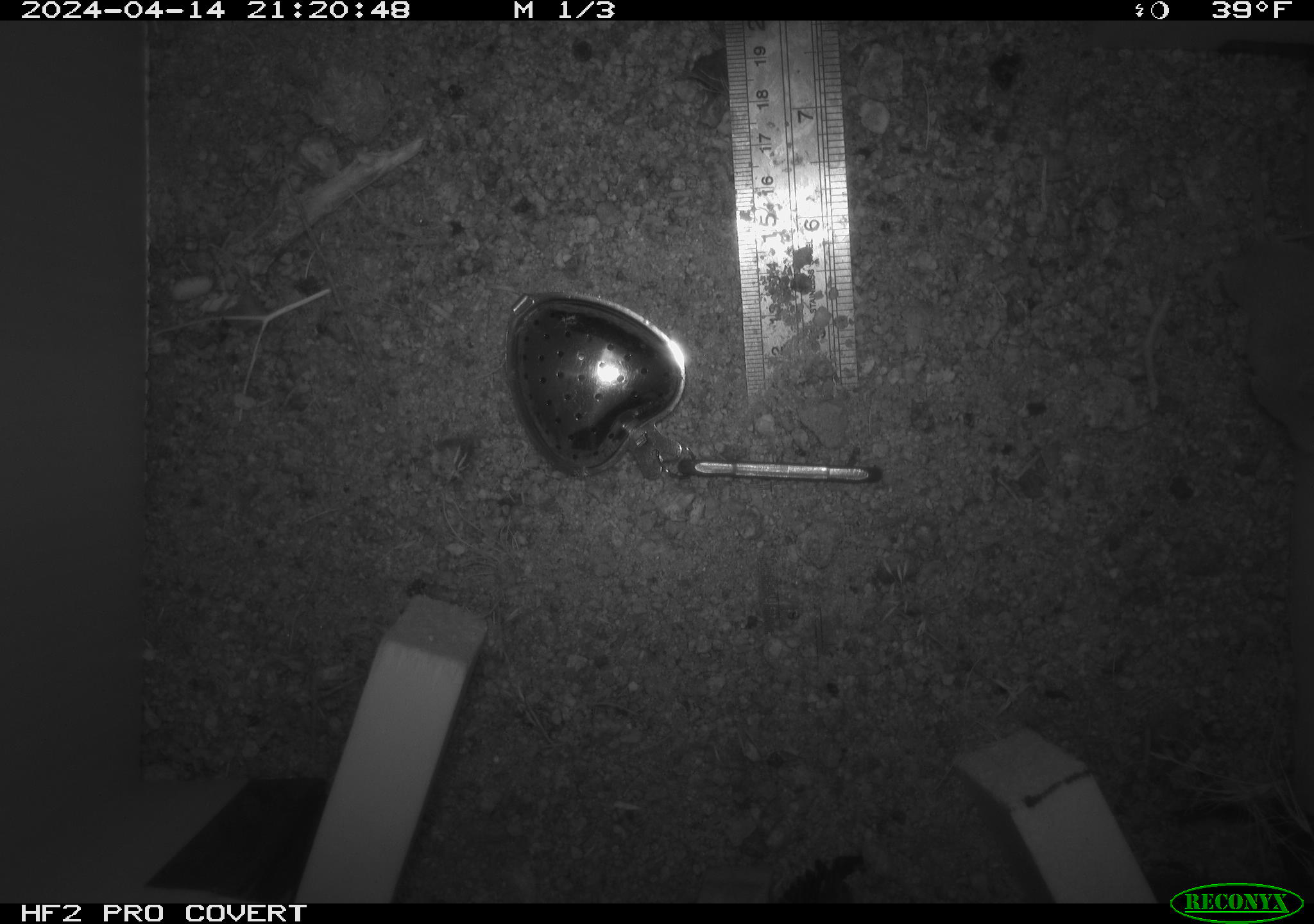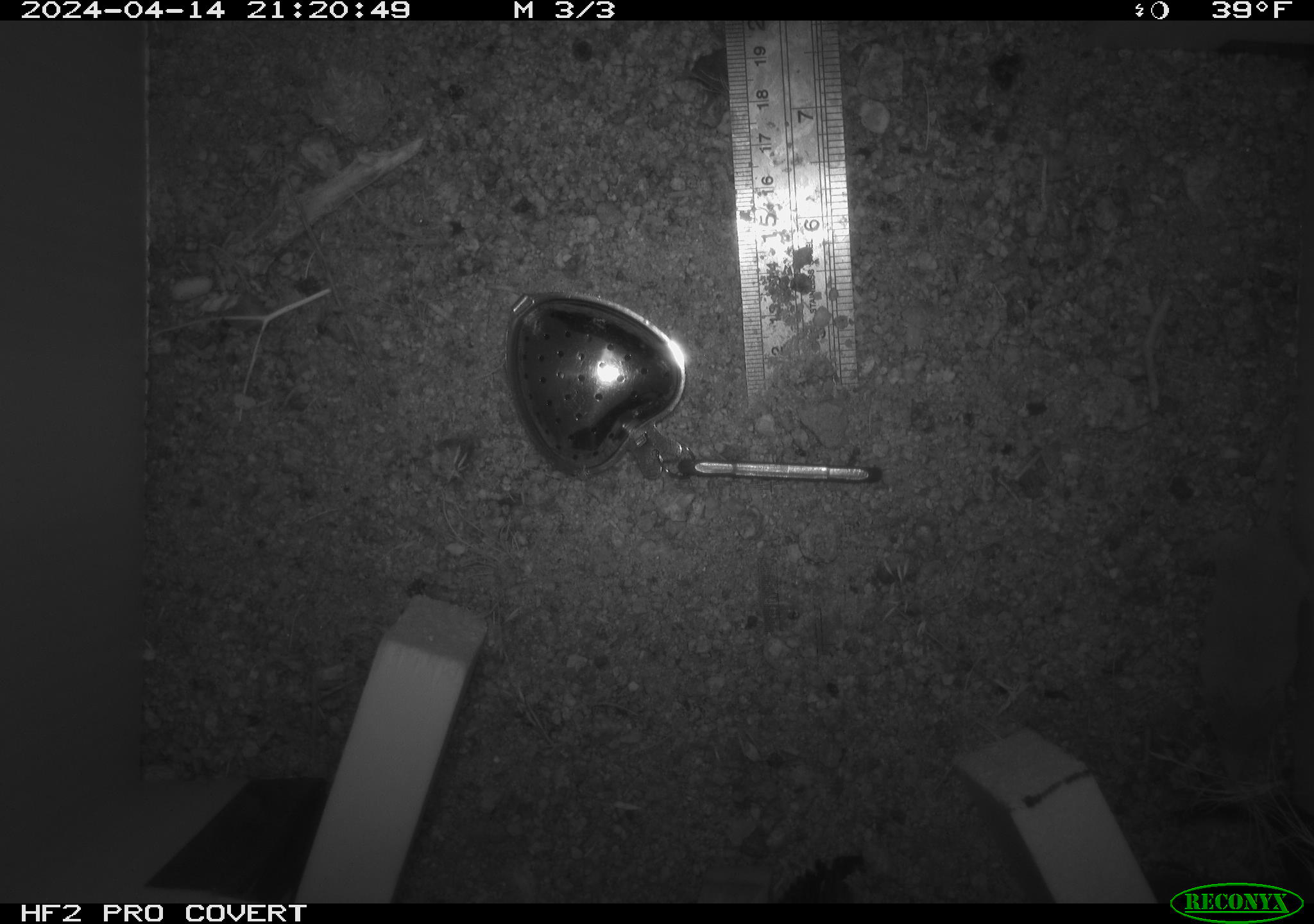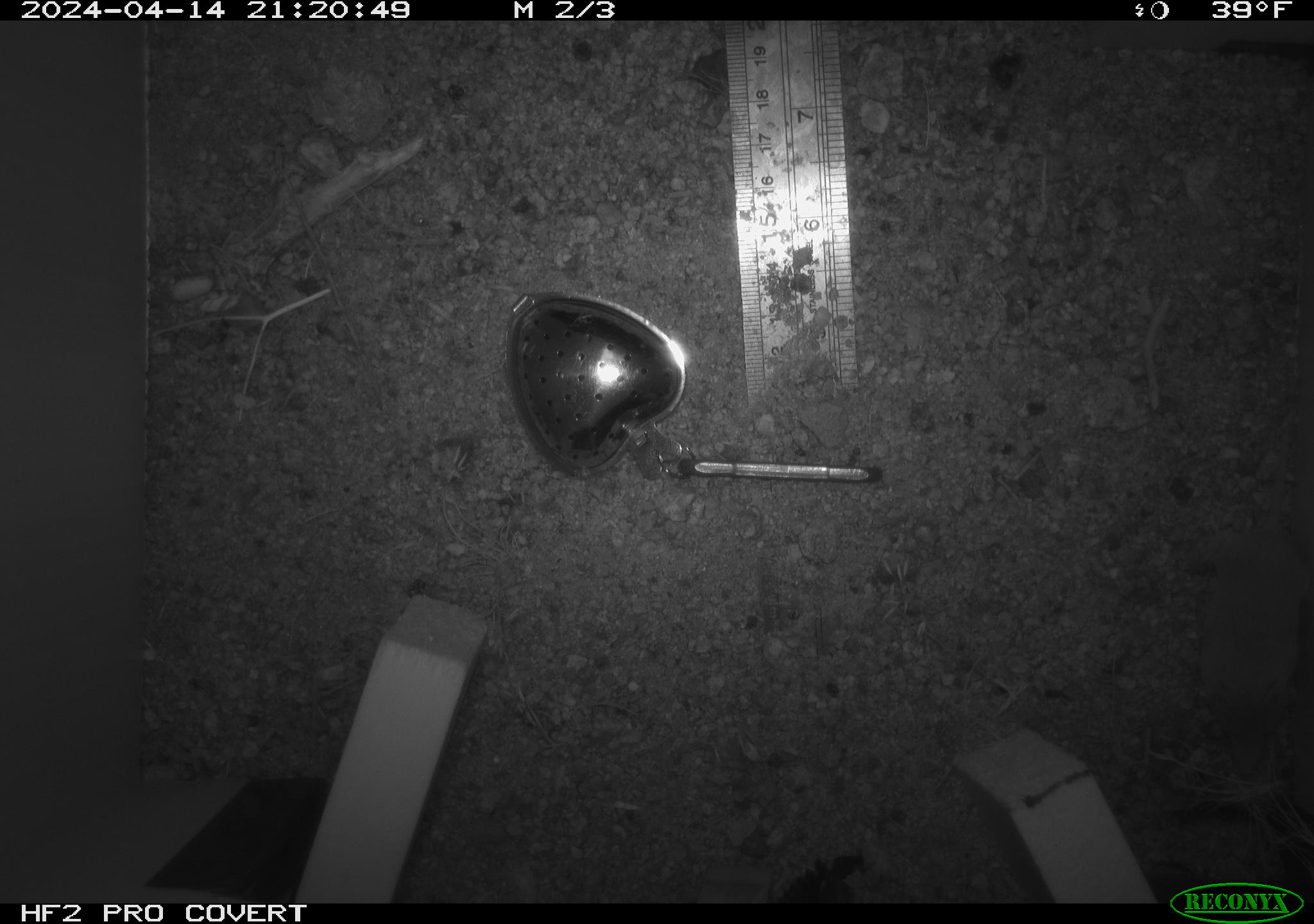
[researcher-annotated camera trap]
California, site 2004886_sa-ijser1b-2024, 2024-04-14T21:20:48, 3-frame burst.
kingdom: Animalia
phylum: Chordata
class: Mammalia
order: Eulipotyphla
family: Soricidae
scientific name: Soricidae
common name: shrews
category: soricidae family